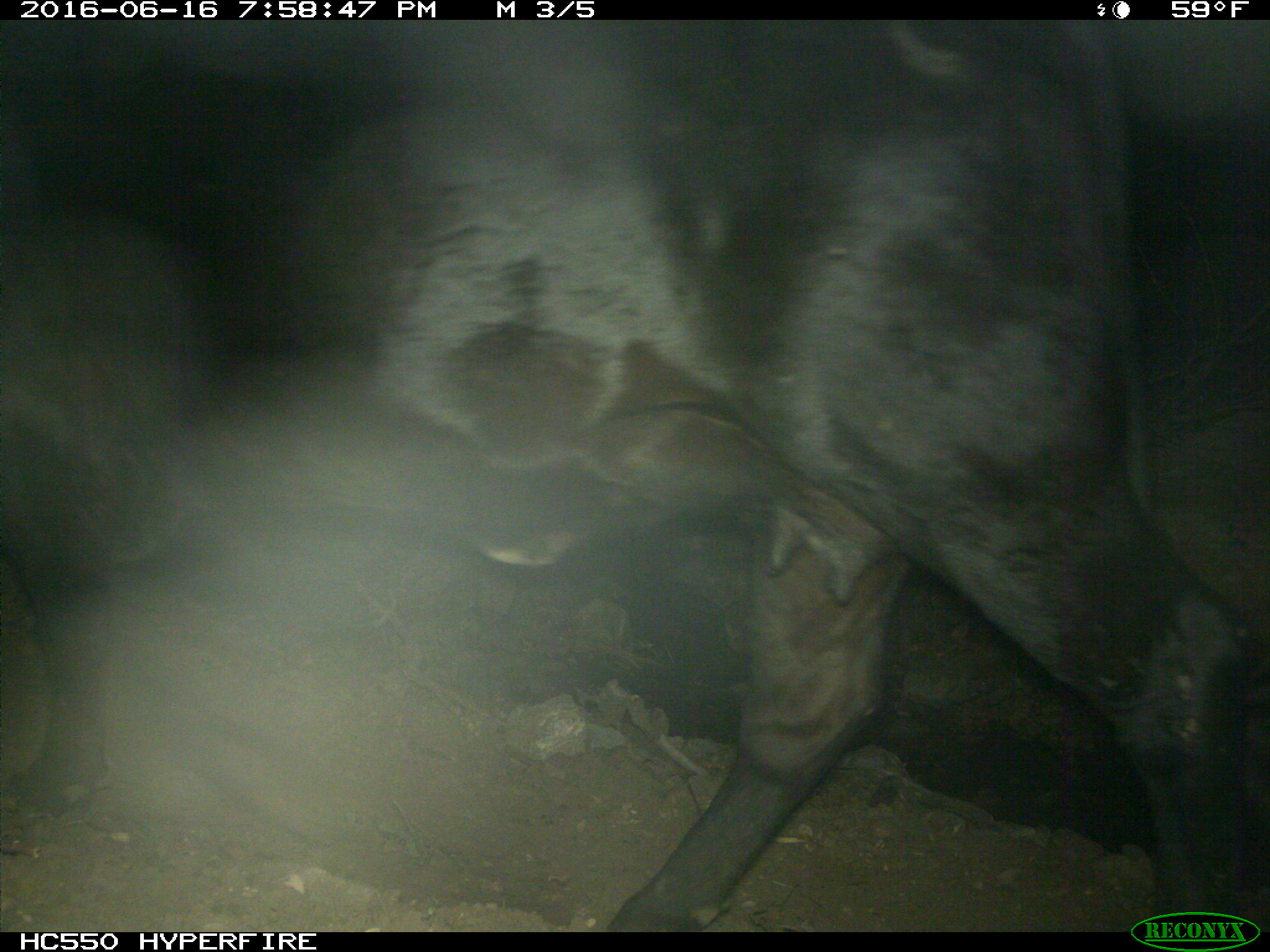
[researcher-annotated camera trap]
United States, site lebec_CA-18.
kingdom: Animalia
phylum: Chordata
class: Mammalia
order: Artiodactyla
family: Bovidae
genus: Bos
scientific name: Bos taurus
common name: domestic cow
Bos taurus (domestic cow).